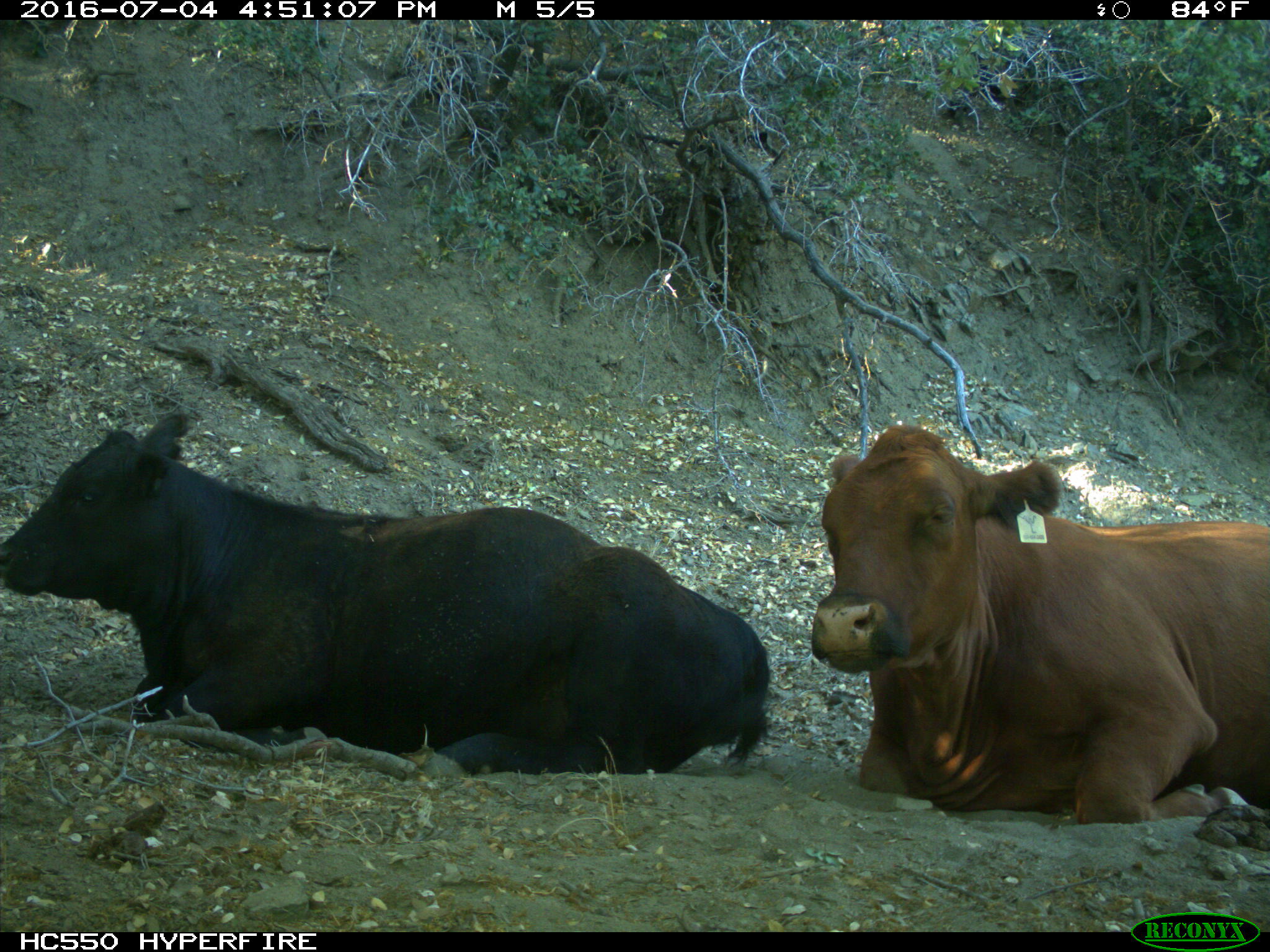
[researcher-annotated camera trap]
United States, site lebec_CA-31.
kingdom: Animalia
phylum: Chordata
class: Mammalia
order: Artiodactyla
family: Bovidae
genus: Bos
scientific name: Bos taurus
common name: domestic cow